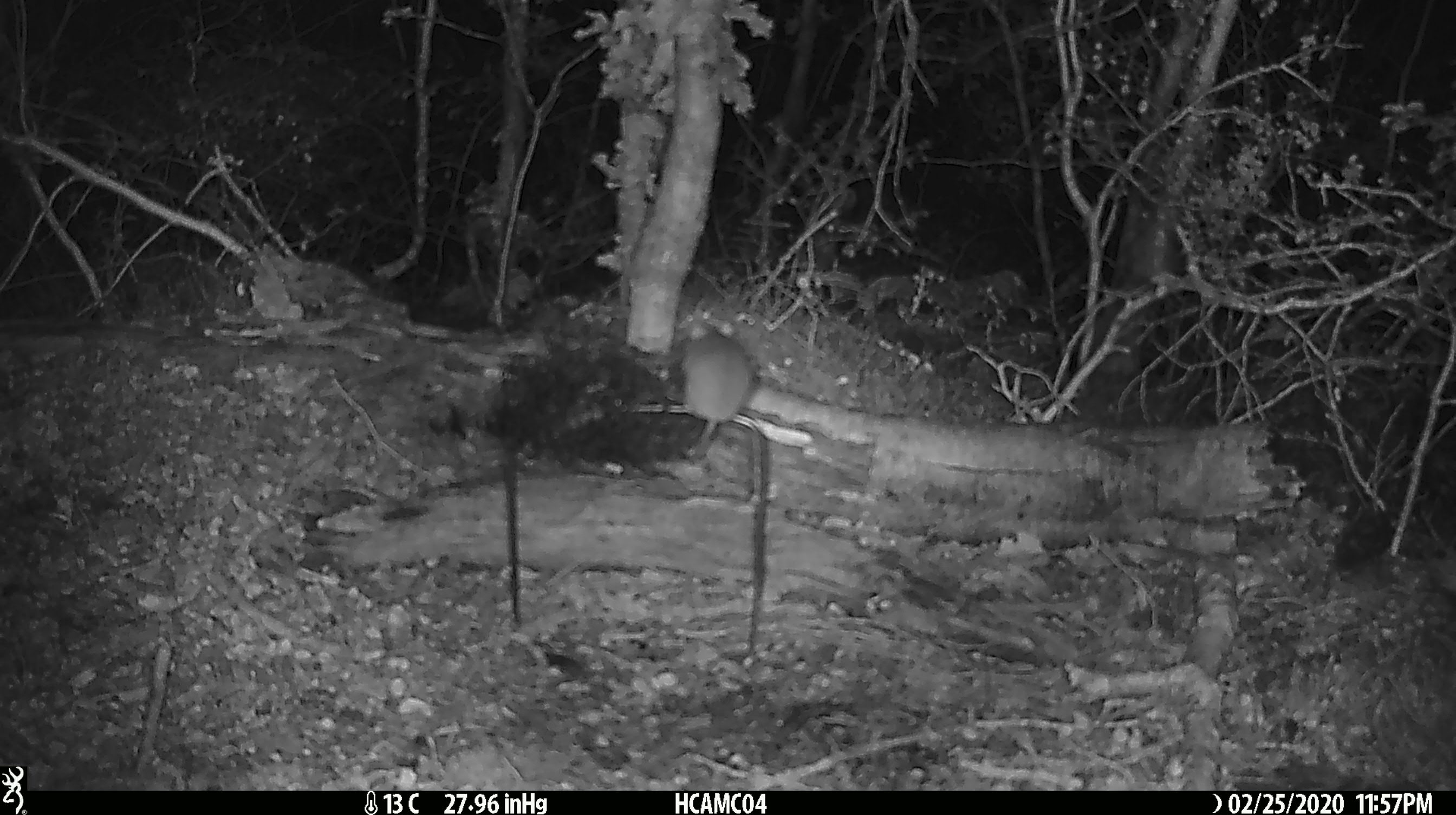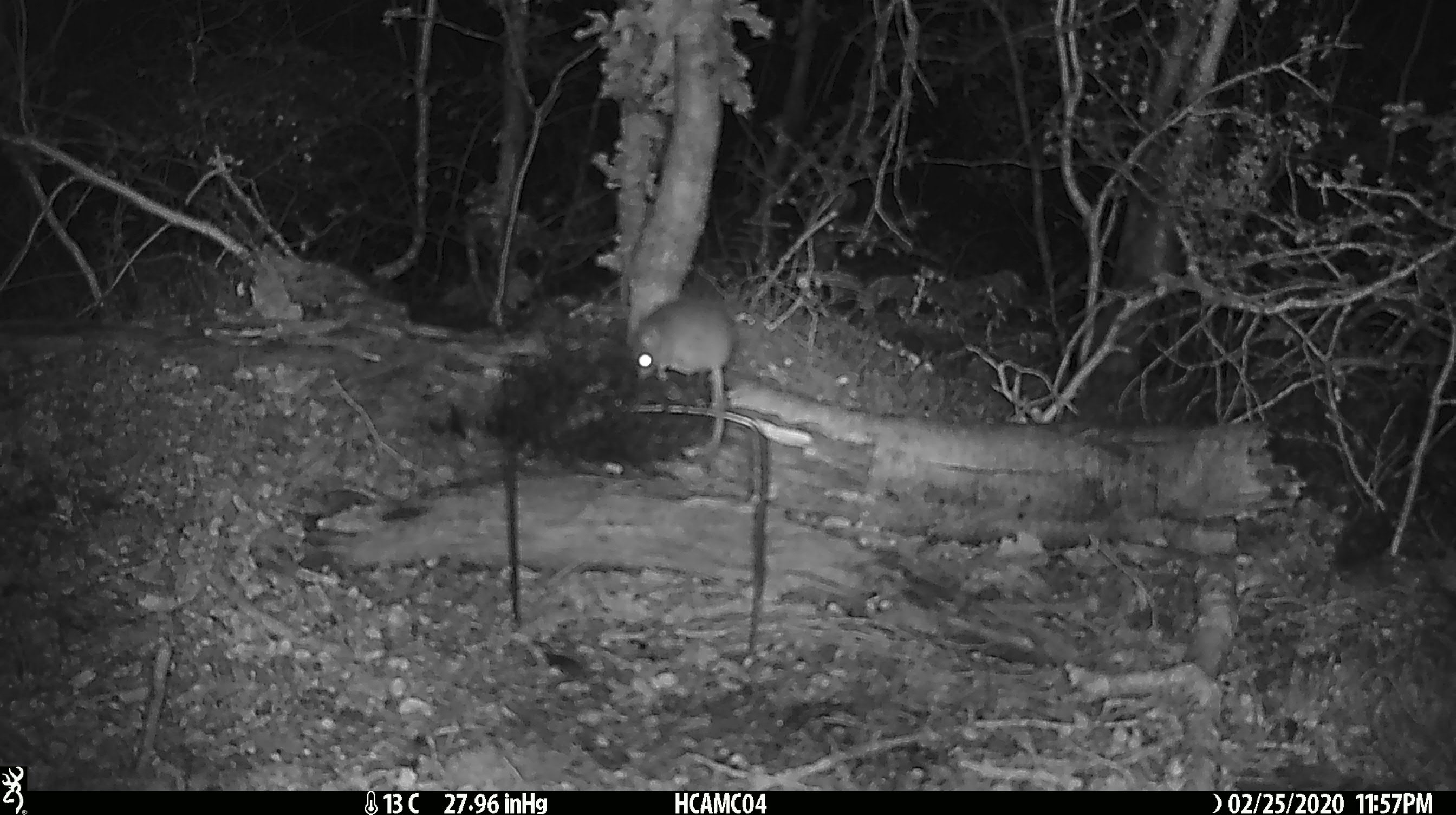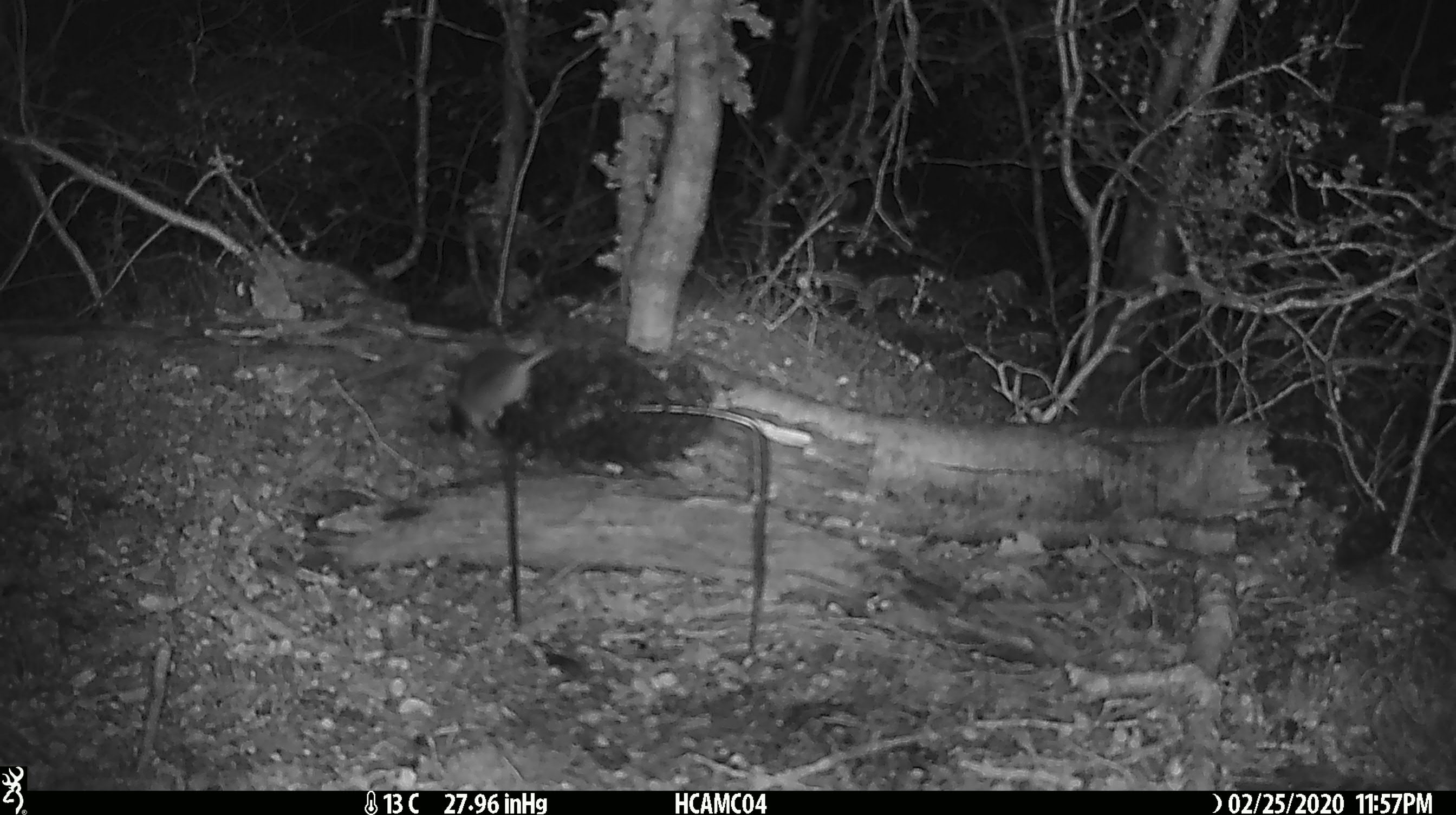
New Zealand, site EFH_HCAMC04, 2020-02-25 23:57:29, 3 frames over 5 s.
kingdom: Animalia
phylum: Chordata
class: Mammalia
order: Rodentia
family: Muridae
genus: Mus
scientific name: Mus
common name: mouse